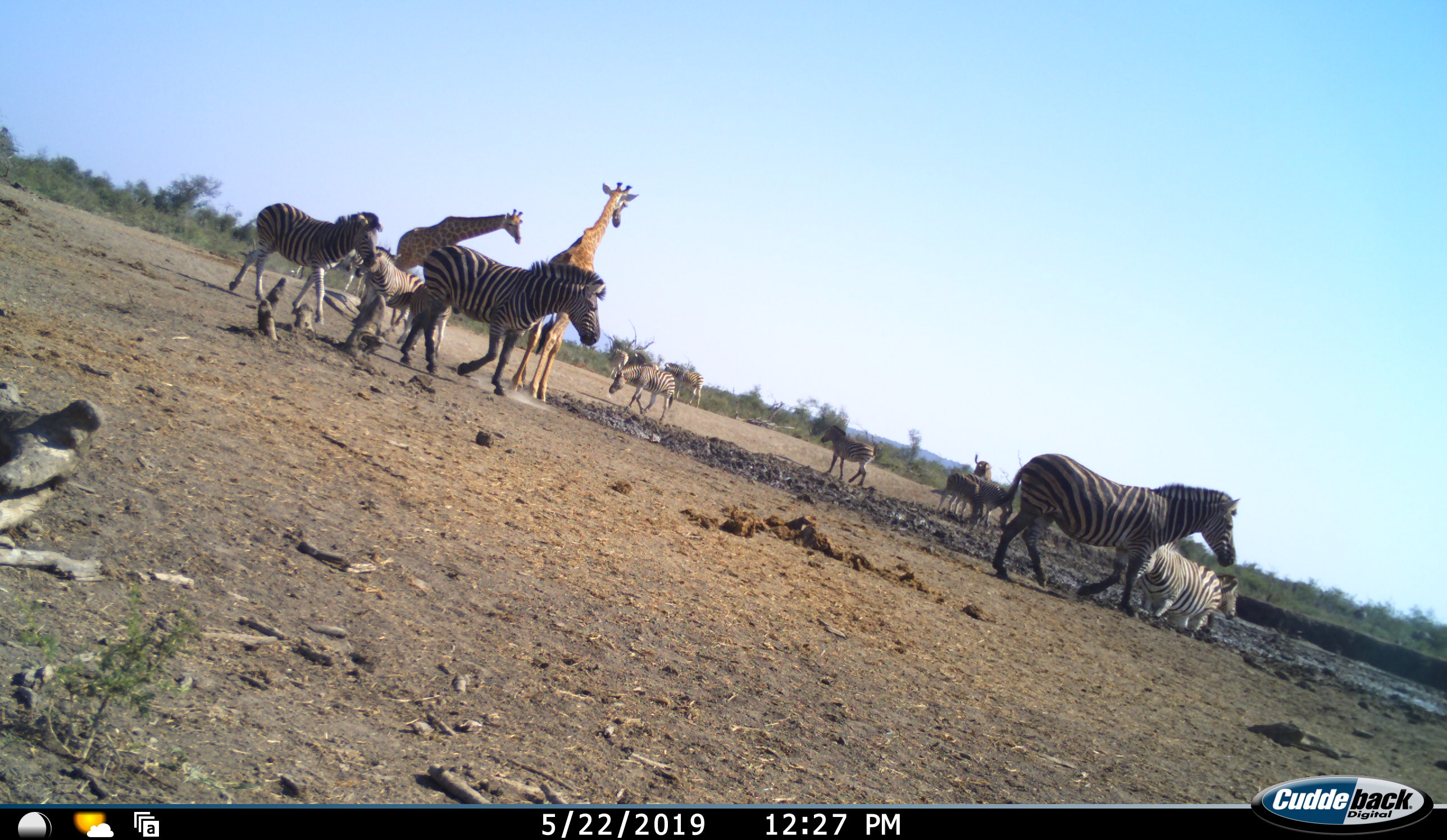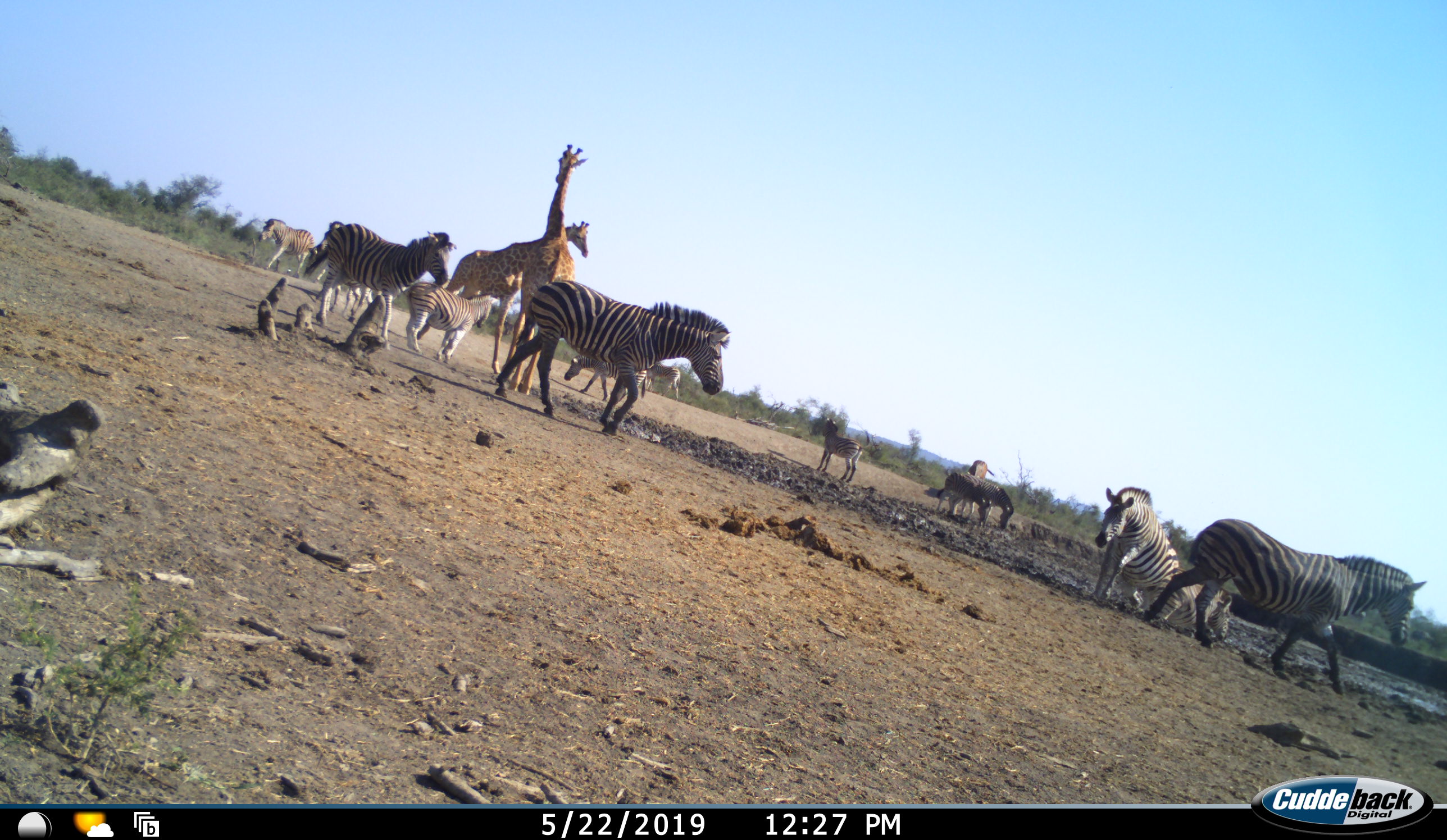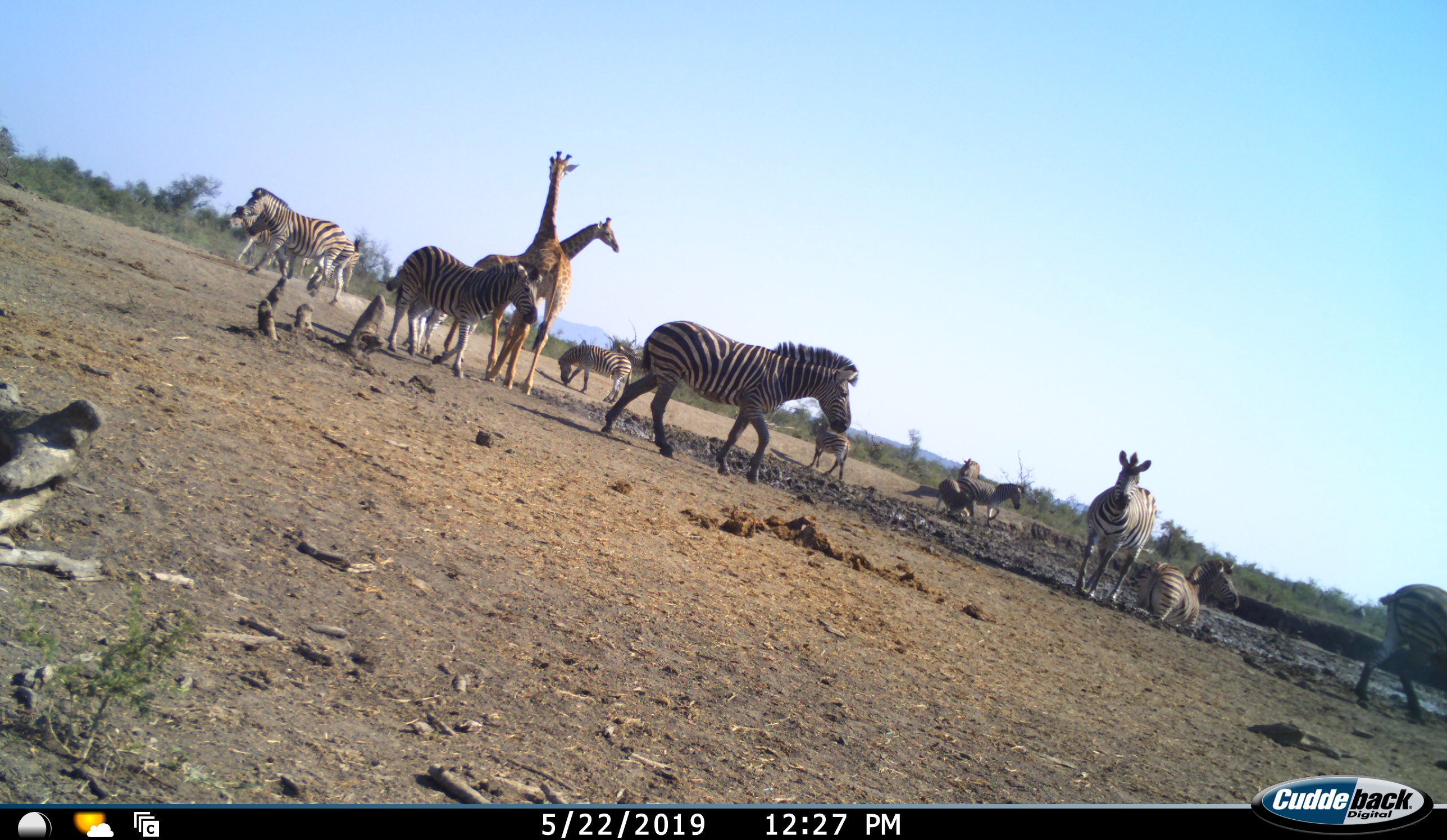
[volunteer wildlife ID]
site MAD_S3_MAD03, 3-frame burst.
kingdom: Animalia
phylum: Chordata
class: Mammalia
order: Artiodactyla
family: Giraffidae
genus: Giraffa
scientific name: Giraffa camelopardalis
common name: giraffe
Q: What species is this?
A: Giraffe (Giraffa camelopardalis).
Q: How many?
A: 2.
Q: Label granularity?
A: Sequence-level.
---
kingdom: Animalia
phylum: Chordata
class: Mammalia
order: Perissodactyla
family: Equidae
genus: Equus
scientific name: Equus quagga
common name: plains zebra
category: zebraplains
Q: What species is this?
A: Zebraplains (plains zebra) (Equus quagga).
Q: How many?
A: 11-50.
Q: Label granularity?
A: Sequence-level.